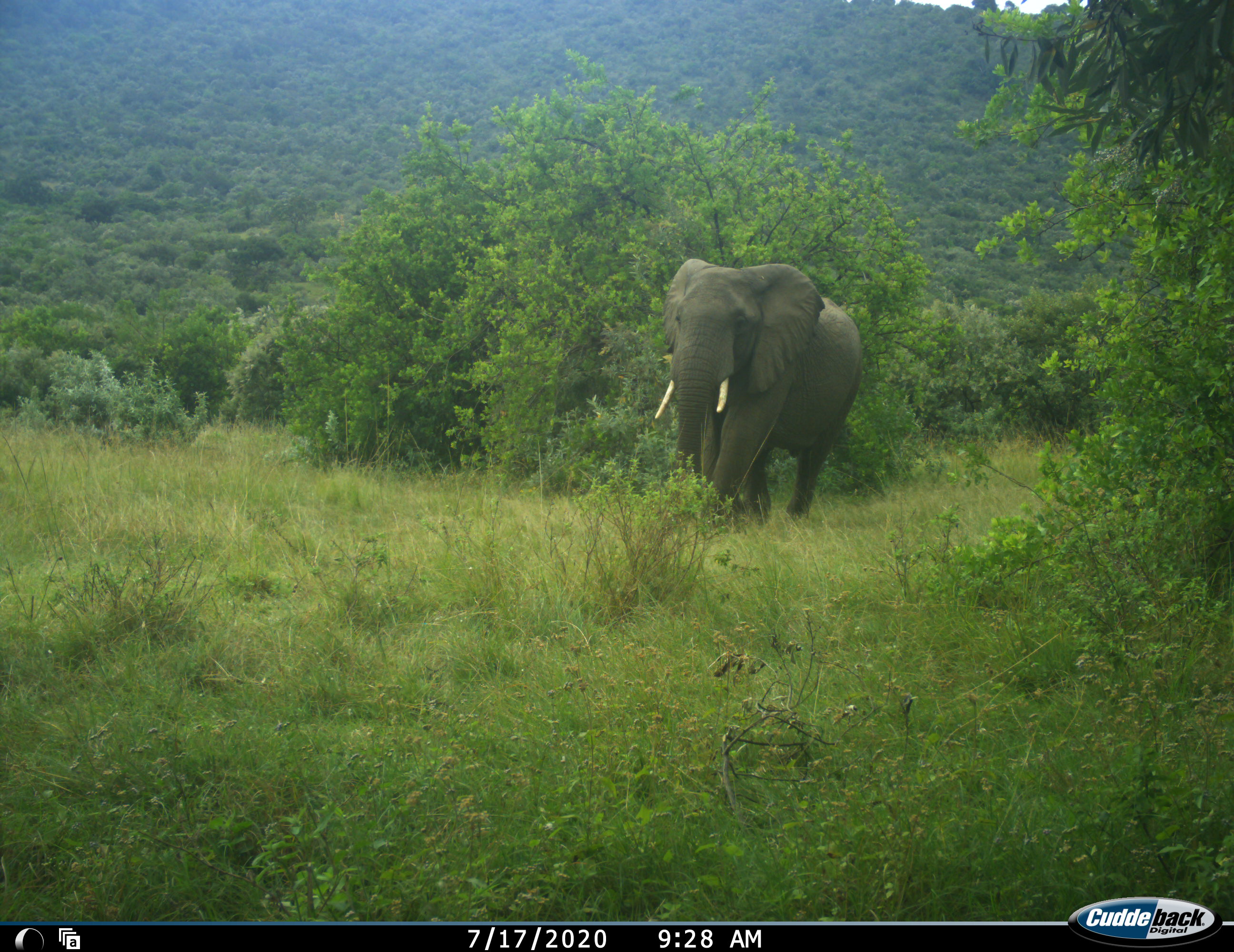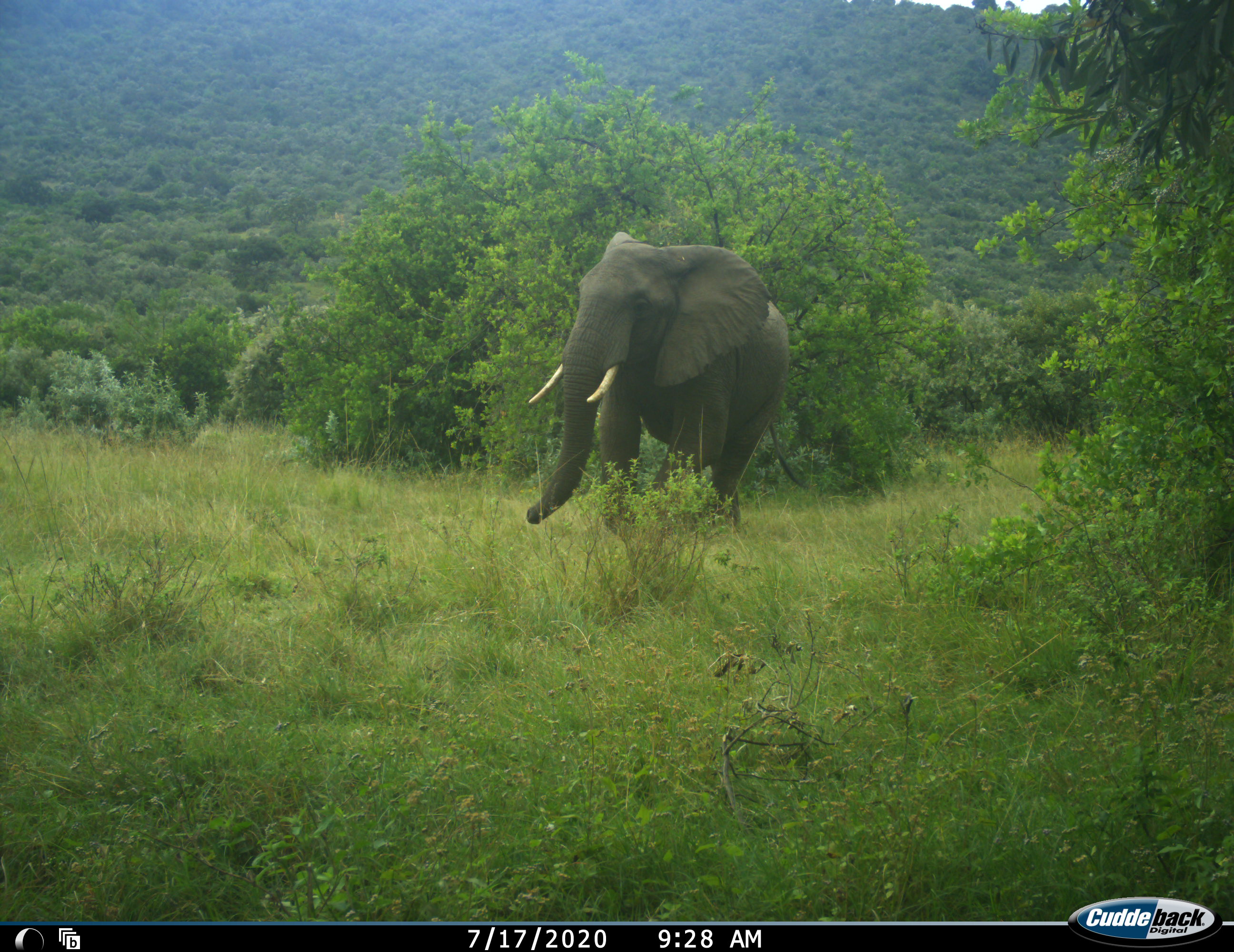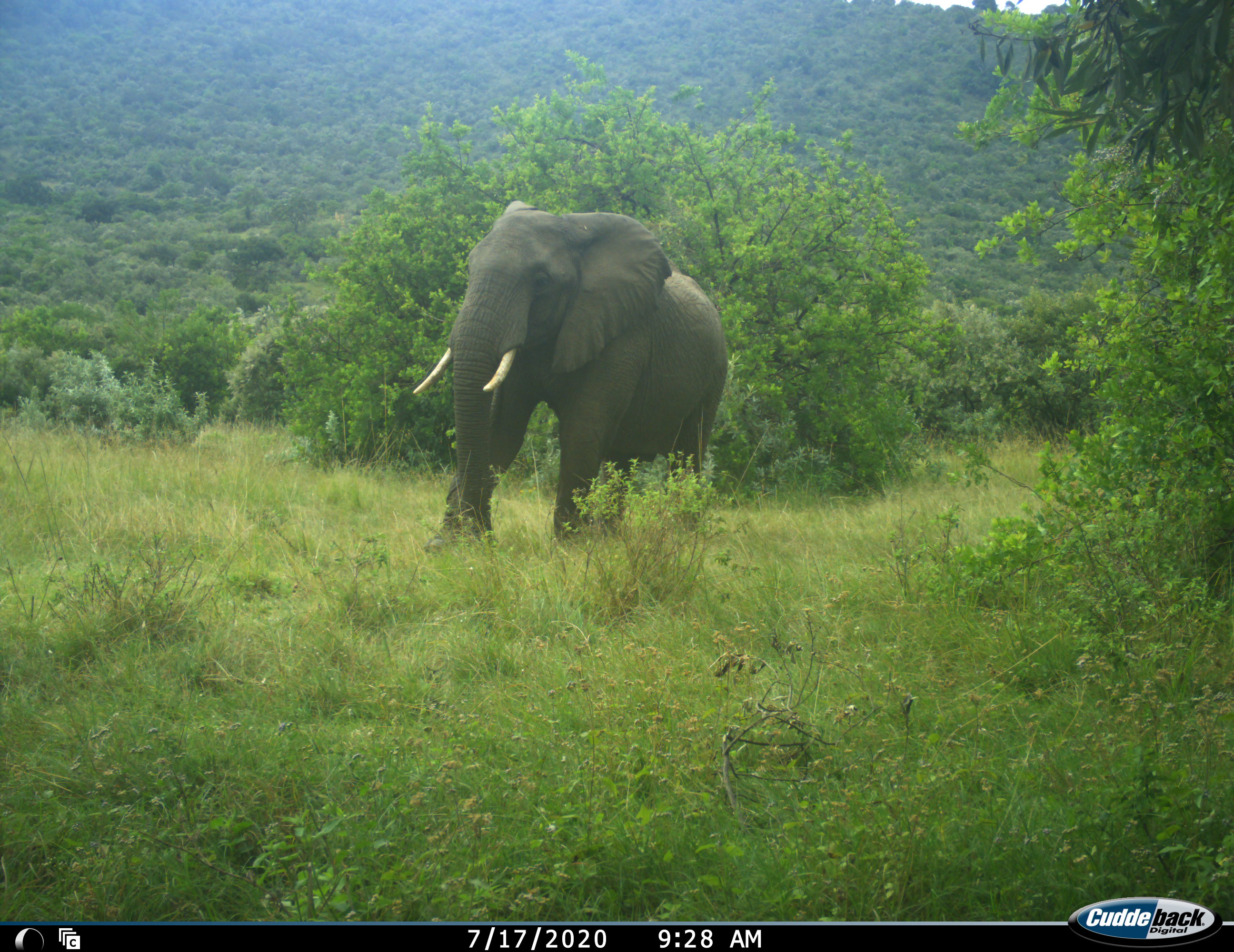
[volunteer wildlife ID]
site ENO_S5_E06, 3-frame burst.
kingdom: Animalia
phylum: Chordata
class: Mammalia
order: Proboscidea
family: Elephantidae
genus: Loxodonta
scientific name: Loxodonta africana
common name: african bush elephant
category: elephant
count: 1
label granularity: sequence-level